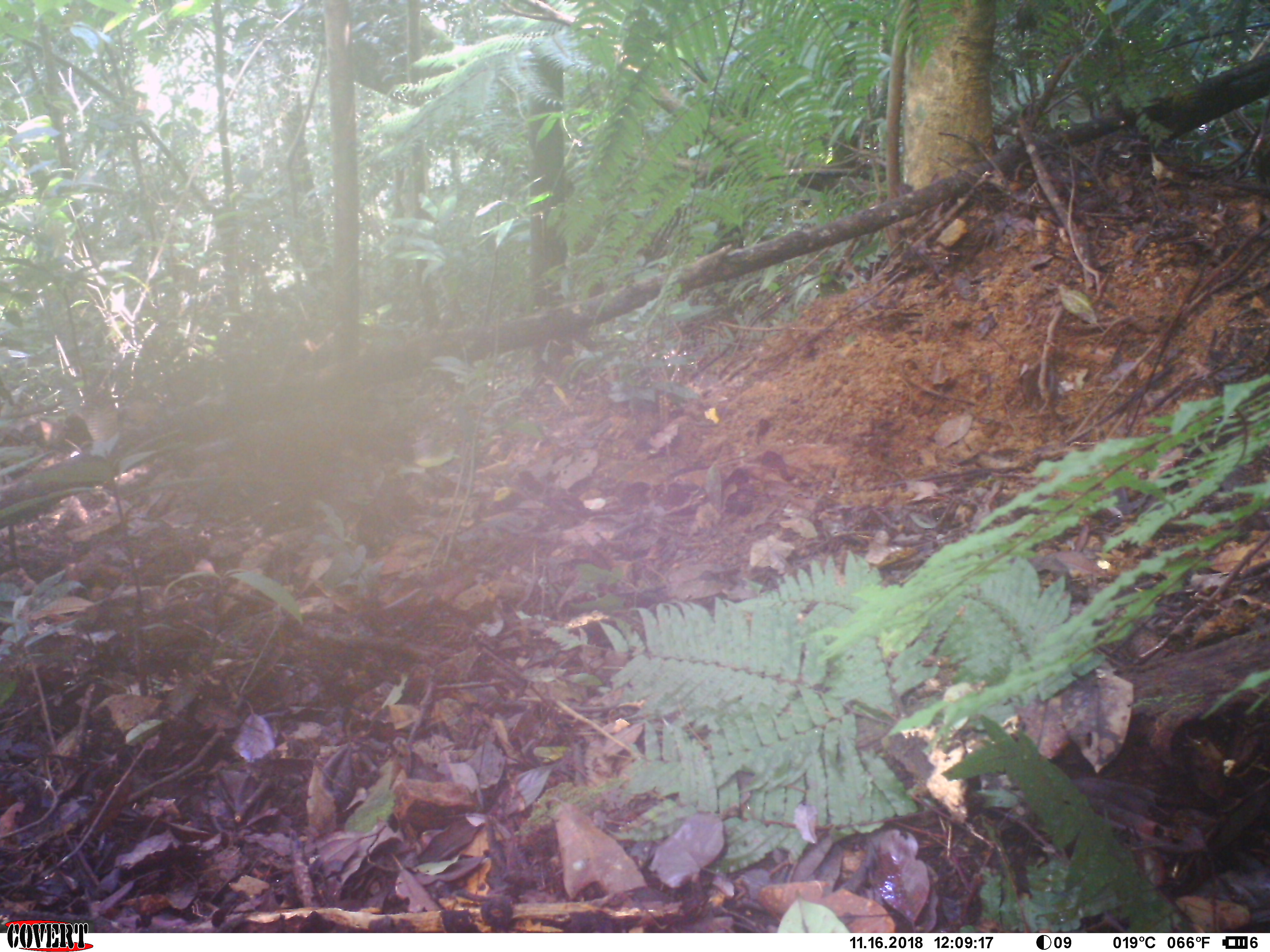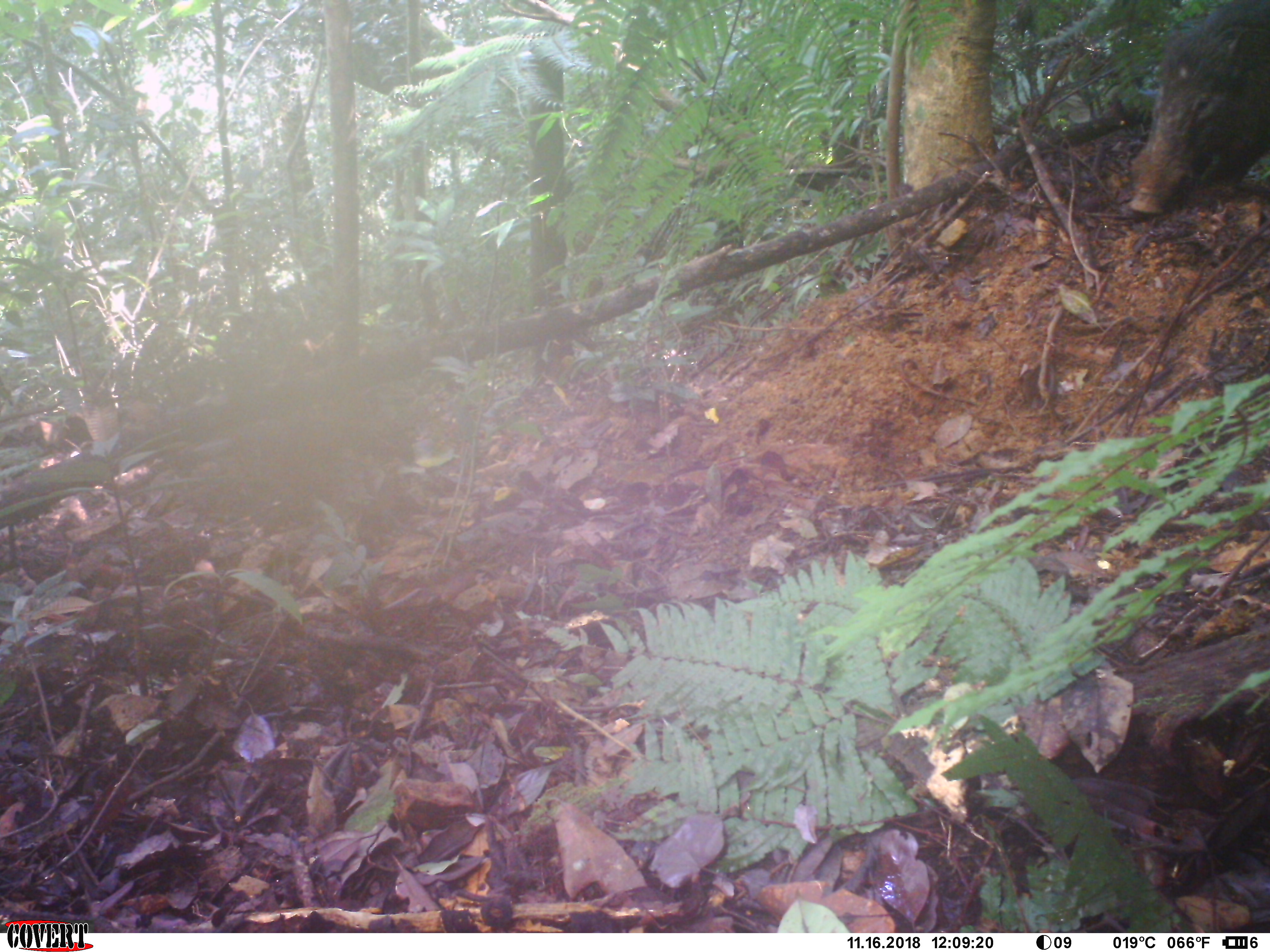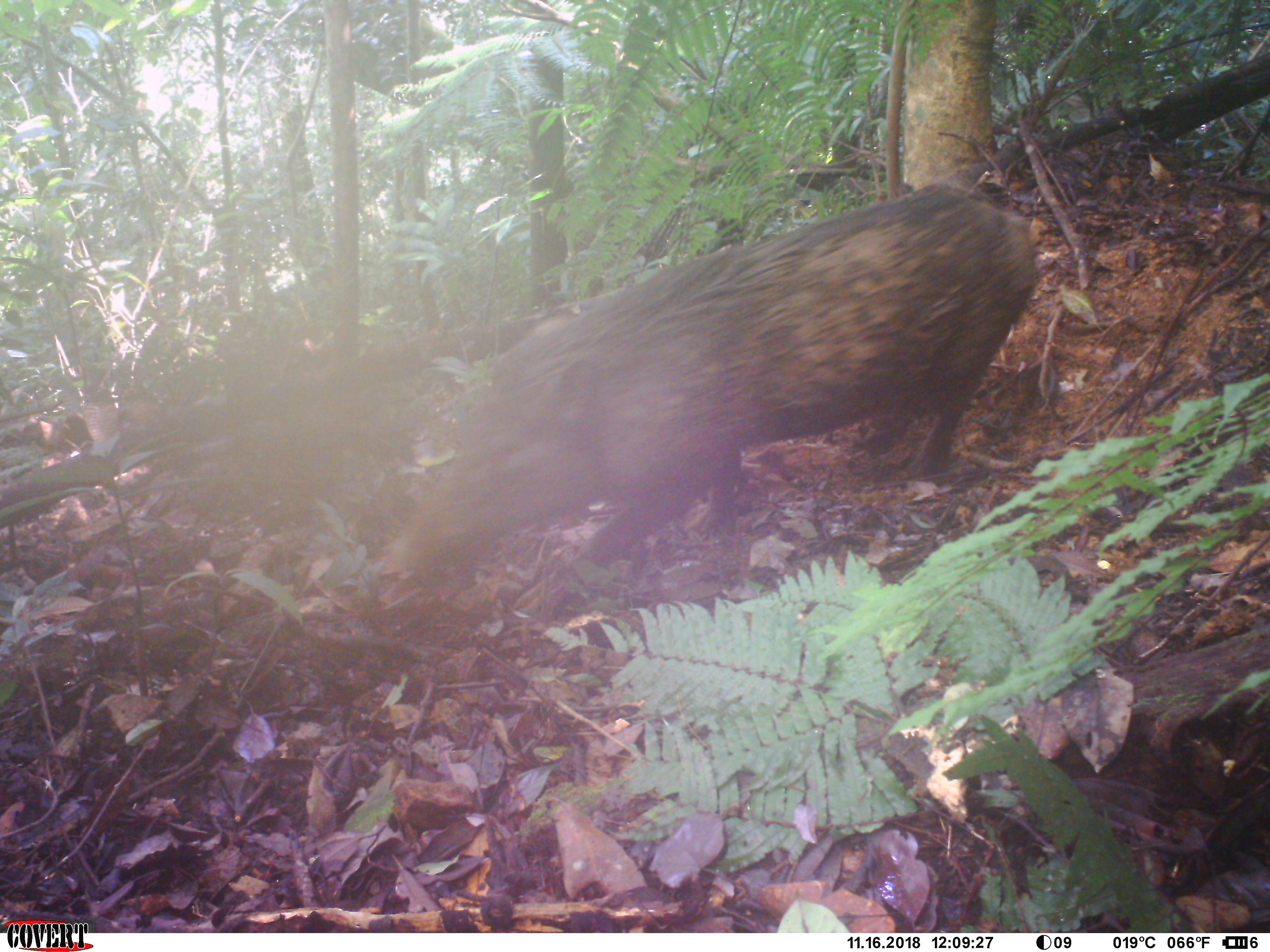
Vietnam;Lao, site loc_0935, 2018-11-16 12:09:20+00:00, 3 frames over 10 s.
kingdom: Animalia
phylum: Chordata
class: Mammalia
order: Artiodactyla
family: Suidae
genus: Sus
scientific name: Sus scrofa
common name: eurasian wild pig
Eurasian wild pig (Sus scrofa). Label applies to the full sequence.